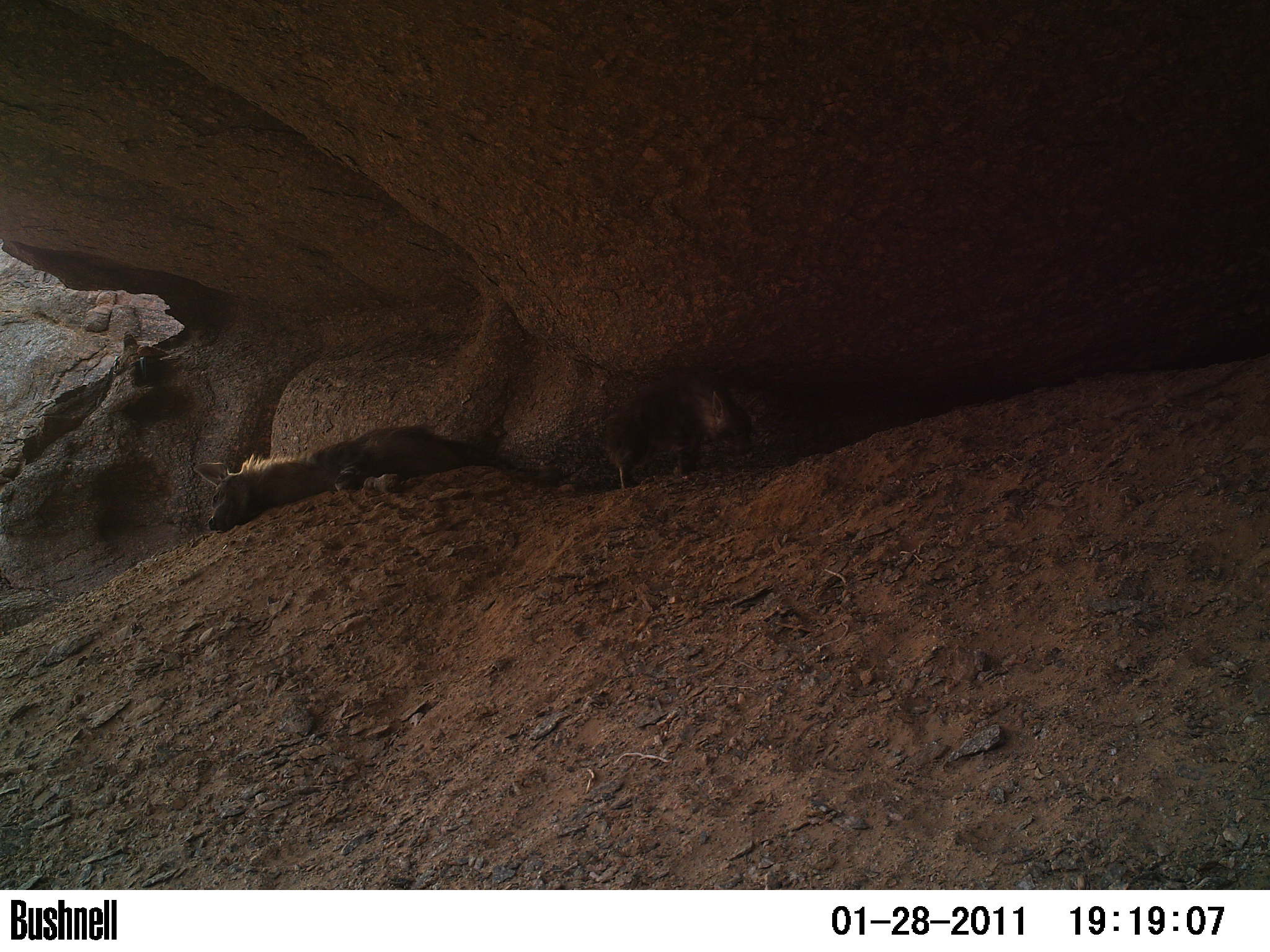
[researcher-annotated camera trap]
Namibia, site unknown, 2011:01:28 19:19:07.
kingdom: Animalia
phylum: Chordata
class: Mammalia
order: Carnivora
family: Hyaenidae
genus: Parahyaena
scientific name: Parahyaena brunnea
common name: brown hyena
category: hyaena brunnea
Hyaena brunnea (brown hyena) (Parahyaena brunnea).